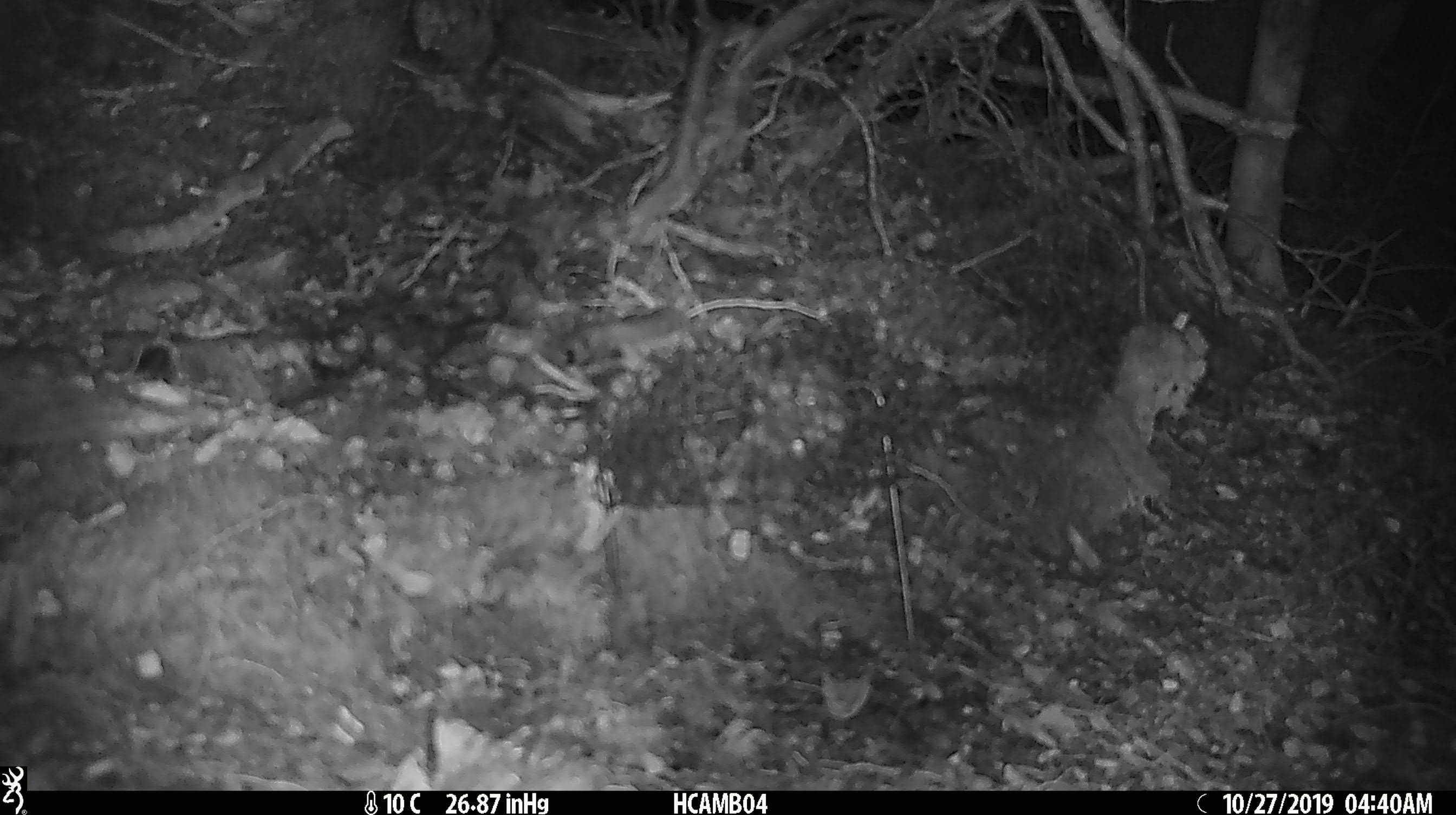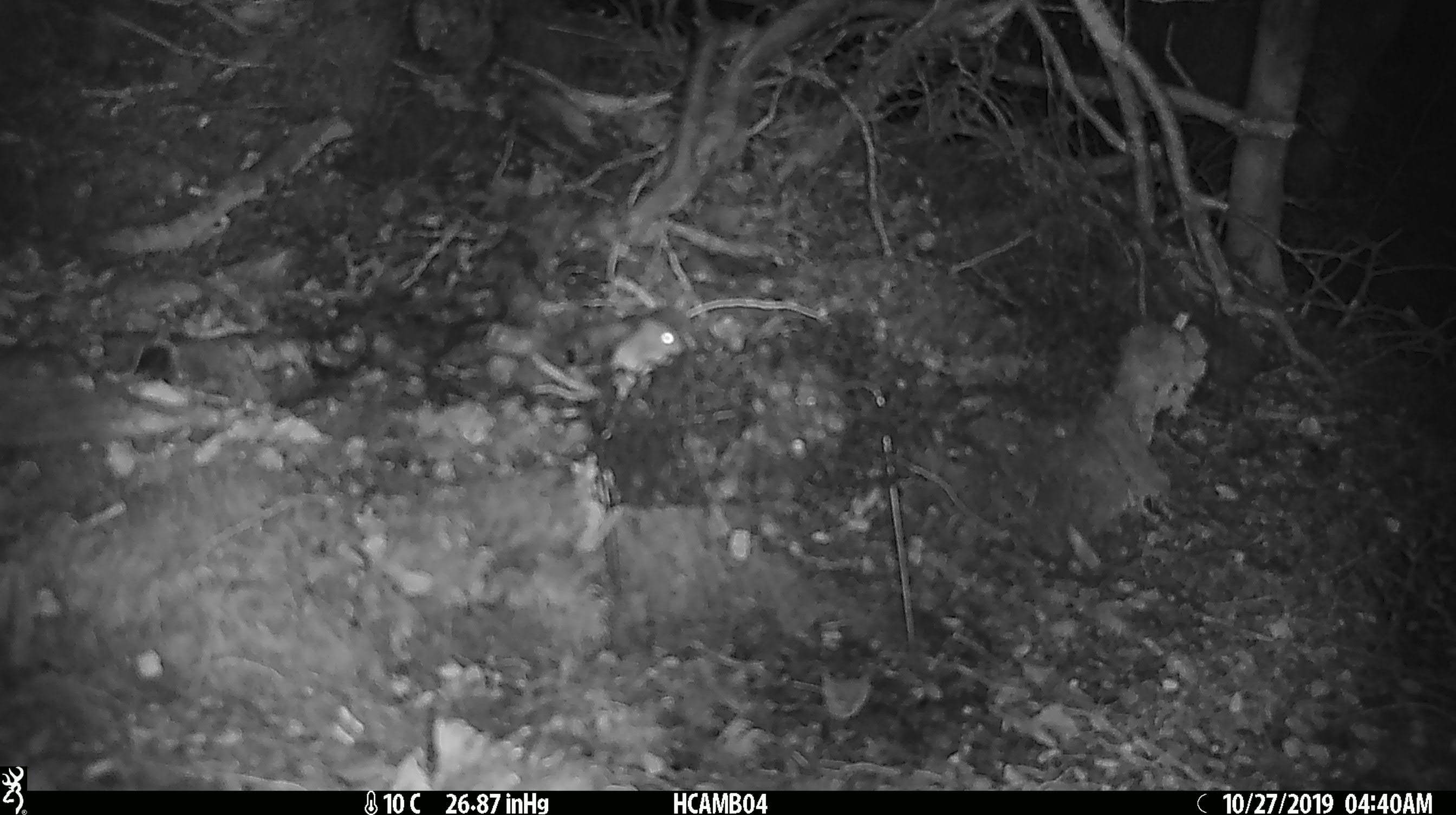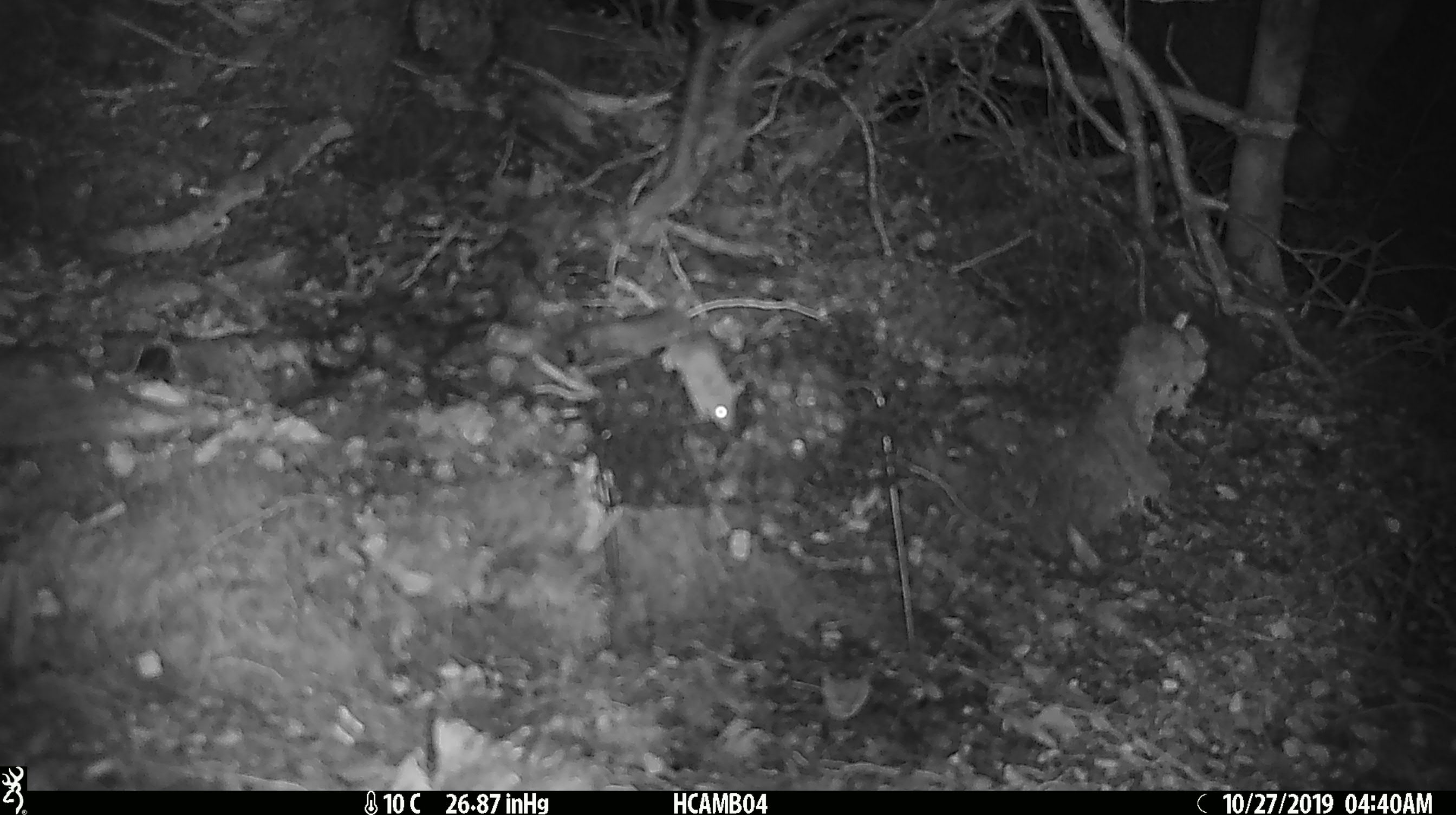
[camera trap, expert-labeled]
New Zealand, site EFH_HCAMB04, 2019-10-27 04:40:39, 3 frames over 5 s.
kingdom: Animalia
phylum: Chordata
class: Mammalia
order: Rodentia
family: Muridae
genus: Mus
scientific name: Mus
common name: mouse